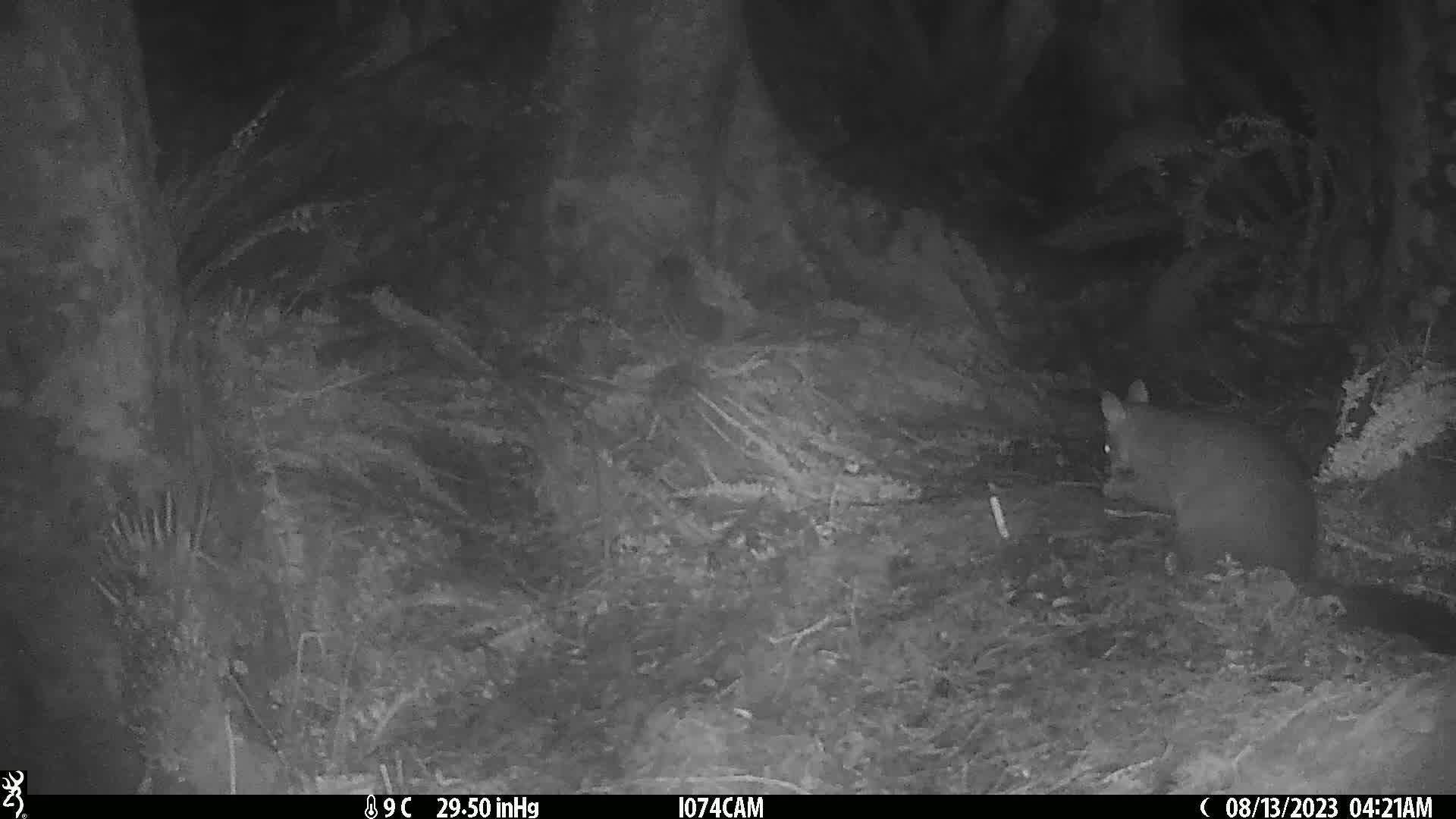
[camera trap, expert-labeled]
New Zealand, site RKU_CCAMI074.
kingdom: Animalia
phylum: Chordata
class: Mammalia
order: Diprotodontia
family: Phalangeridae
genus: Trichosurus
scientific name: Trichosurus vulpecula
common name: common brushtail possum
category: possum